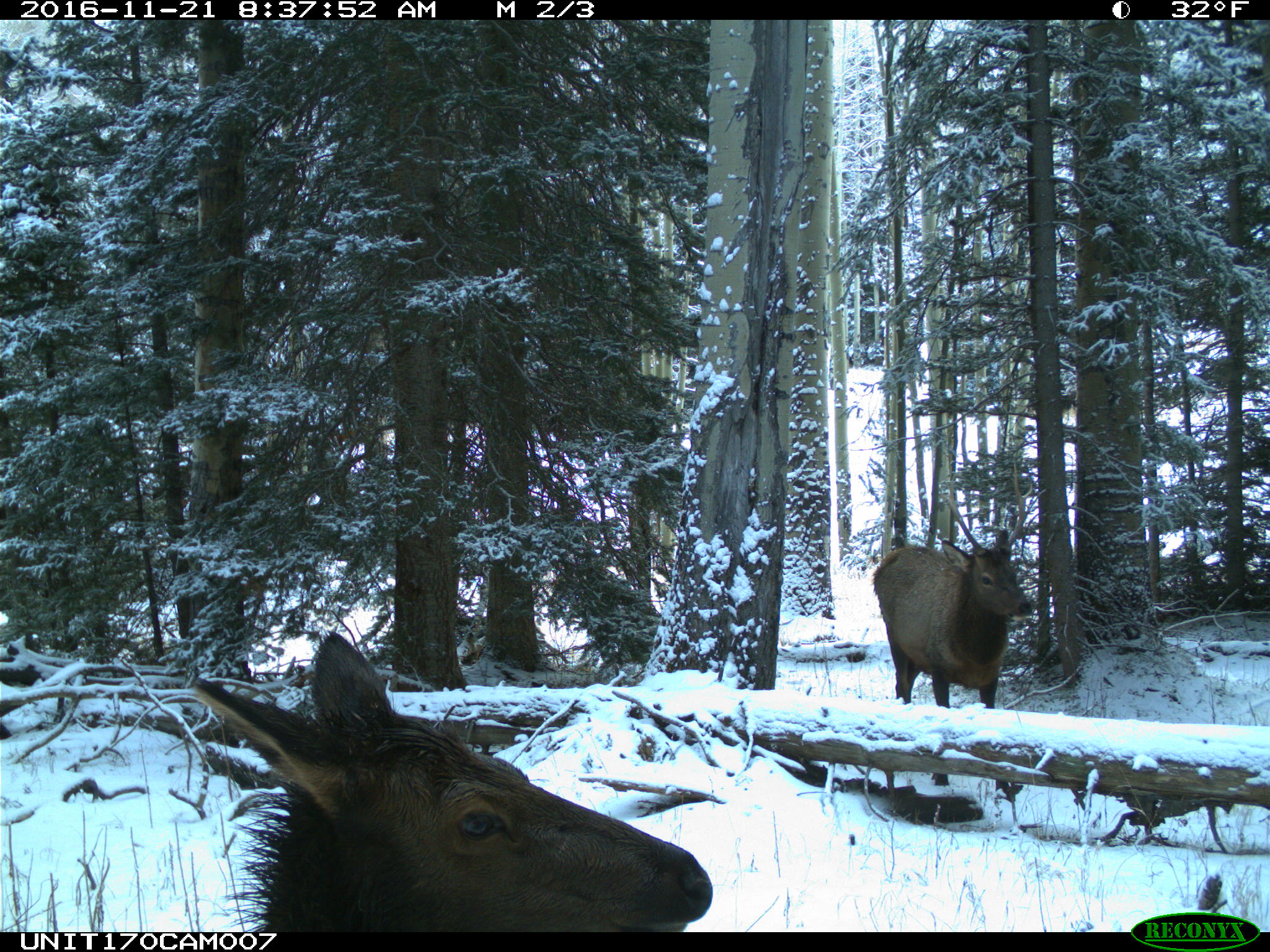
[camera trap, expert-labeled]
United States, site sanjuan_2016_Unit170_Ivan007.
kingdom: Animalia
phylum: Chordata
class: Mammalia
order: Artiodactyla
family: Cervidae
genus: Cervus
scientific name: Cervus elaphus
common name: red deer